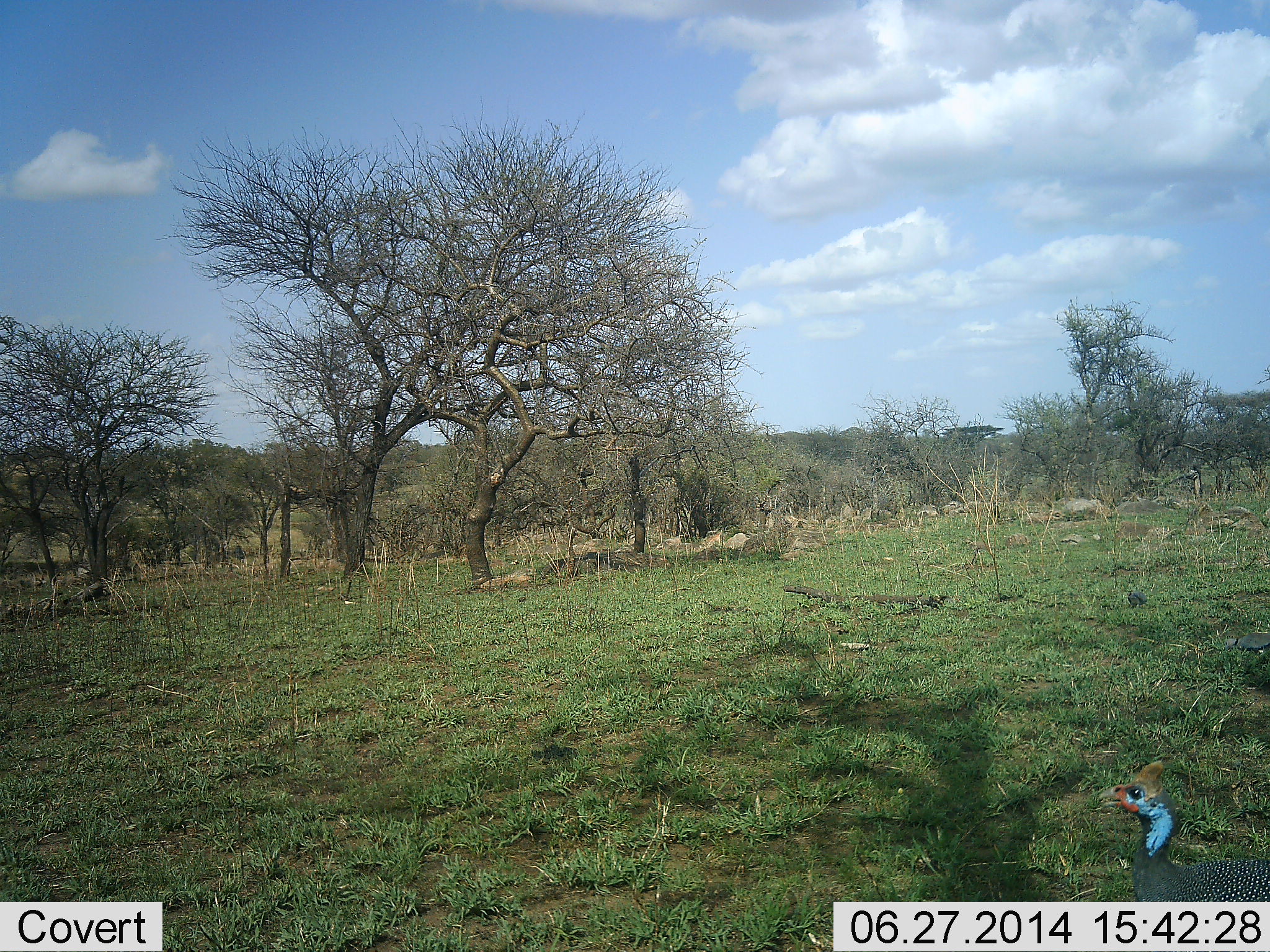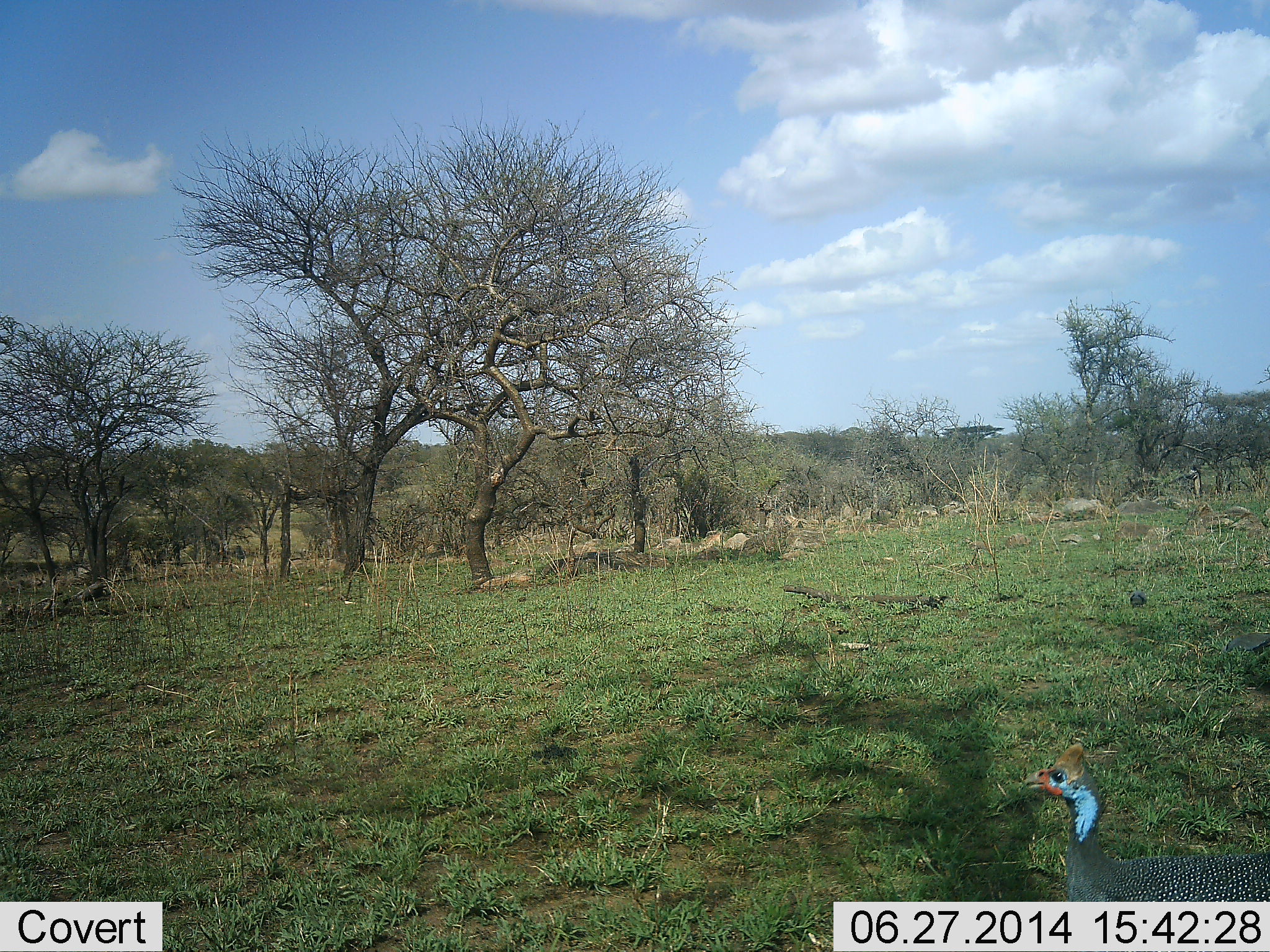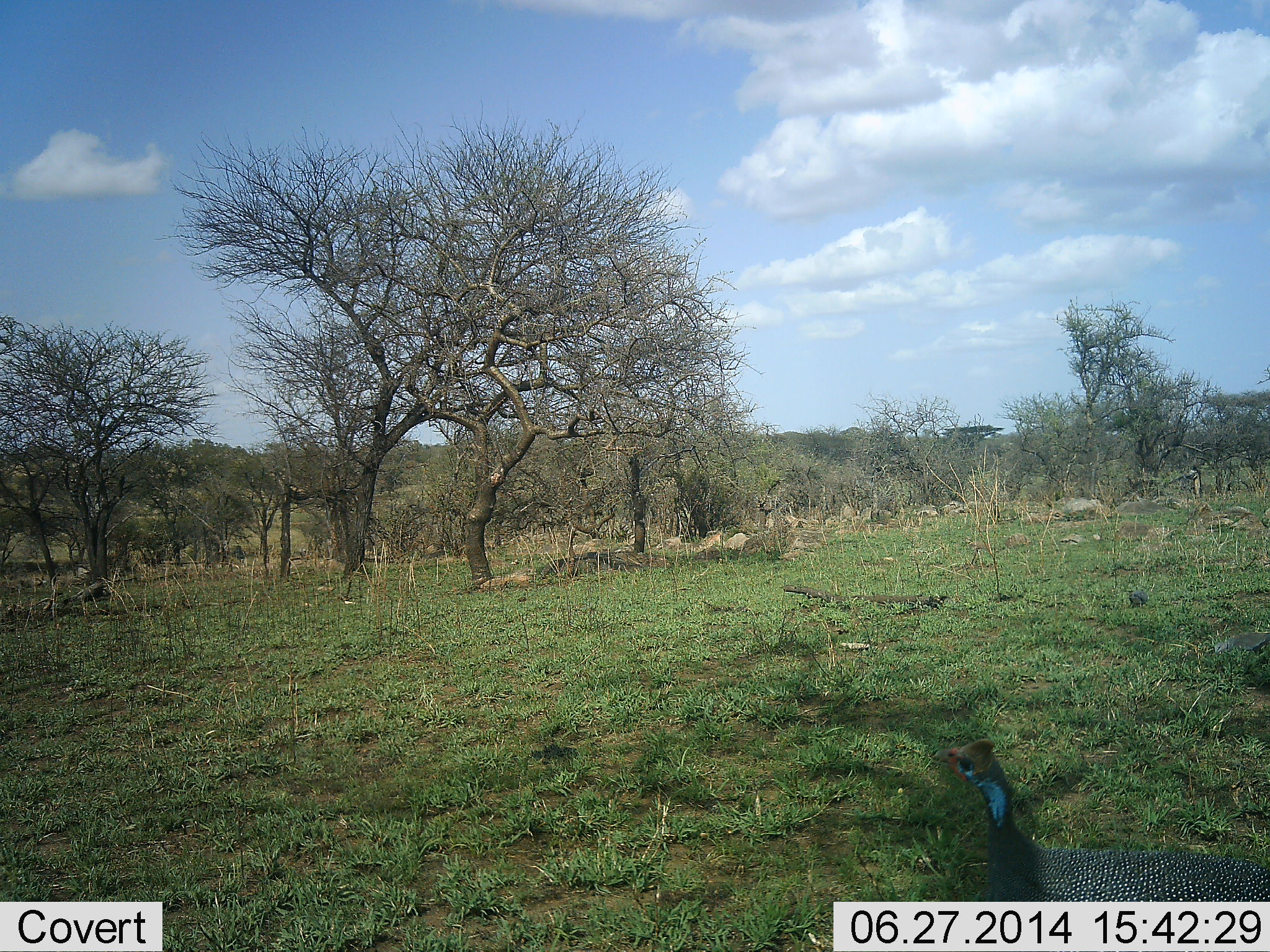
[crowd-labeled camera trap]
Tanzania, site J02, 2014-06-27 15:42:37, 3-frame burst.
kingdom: Animalia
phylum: Chordata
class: Aves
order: Galliformes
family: Numididae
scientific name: Numididae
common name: guinea fowl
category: guineafowl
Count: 1.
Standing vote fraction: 45%.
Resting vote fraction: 0%.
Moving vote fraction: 64%.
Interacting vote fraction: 0%.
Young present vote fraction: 9%.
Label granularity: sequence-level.